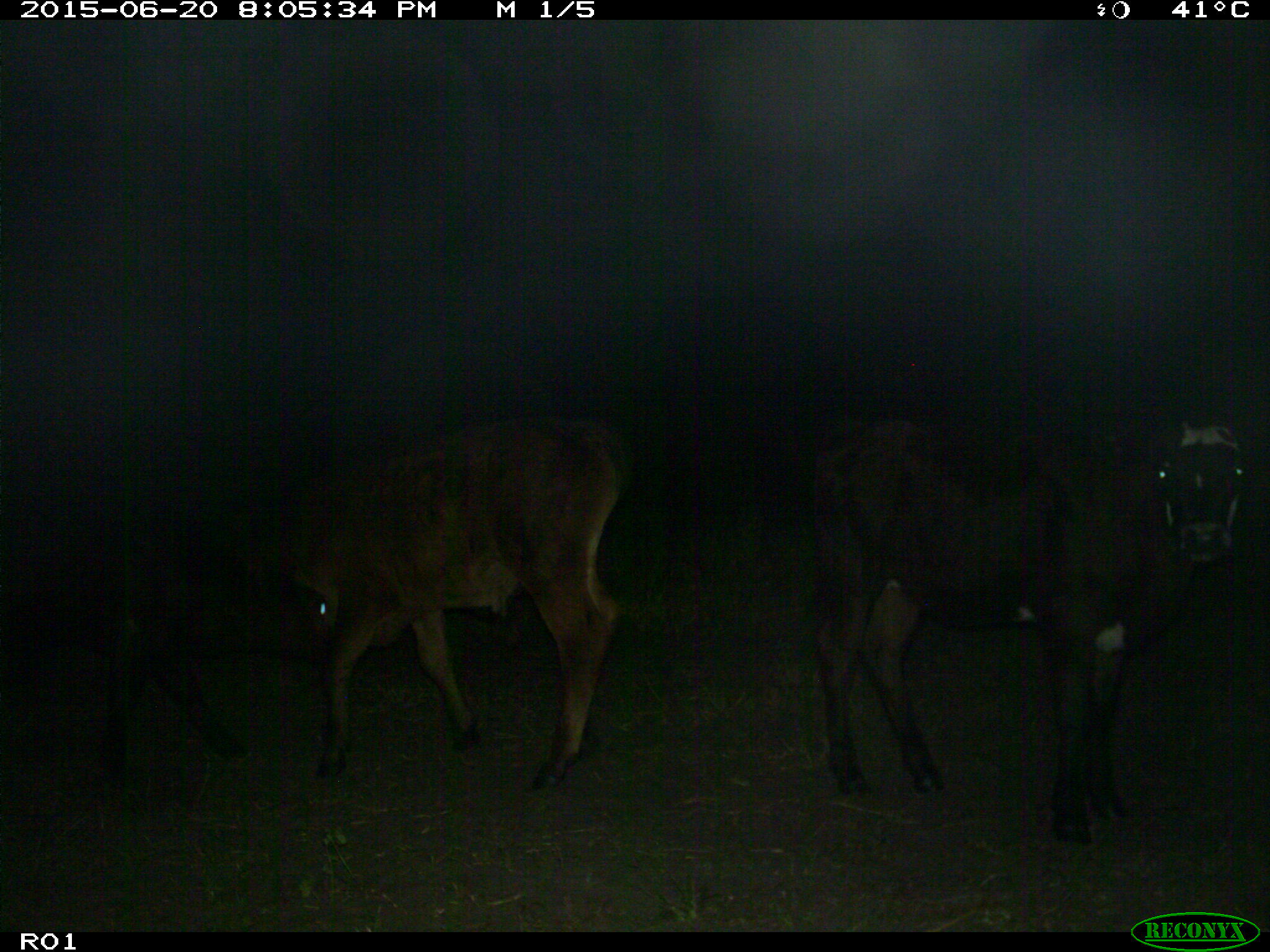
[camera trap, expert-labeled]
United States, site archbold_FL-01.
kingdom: Animalia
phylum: Chordata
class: Mammalia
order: Artiodactyla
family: Bovidae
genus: Bos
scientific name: Bos taurus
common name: domestic cow